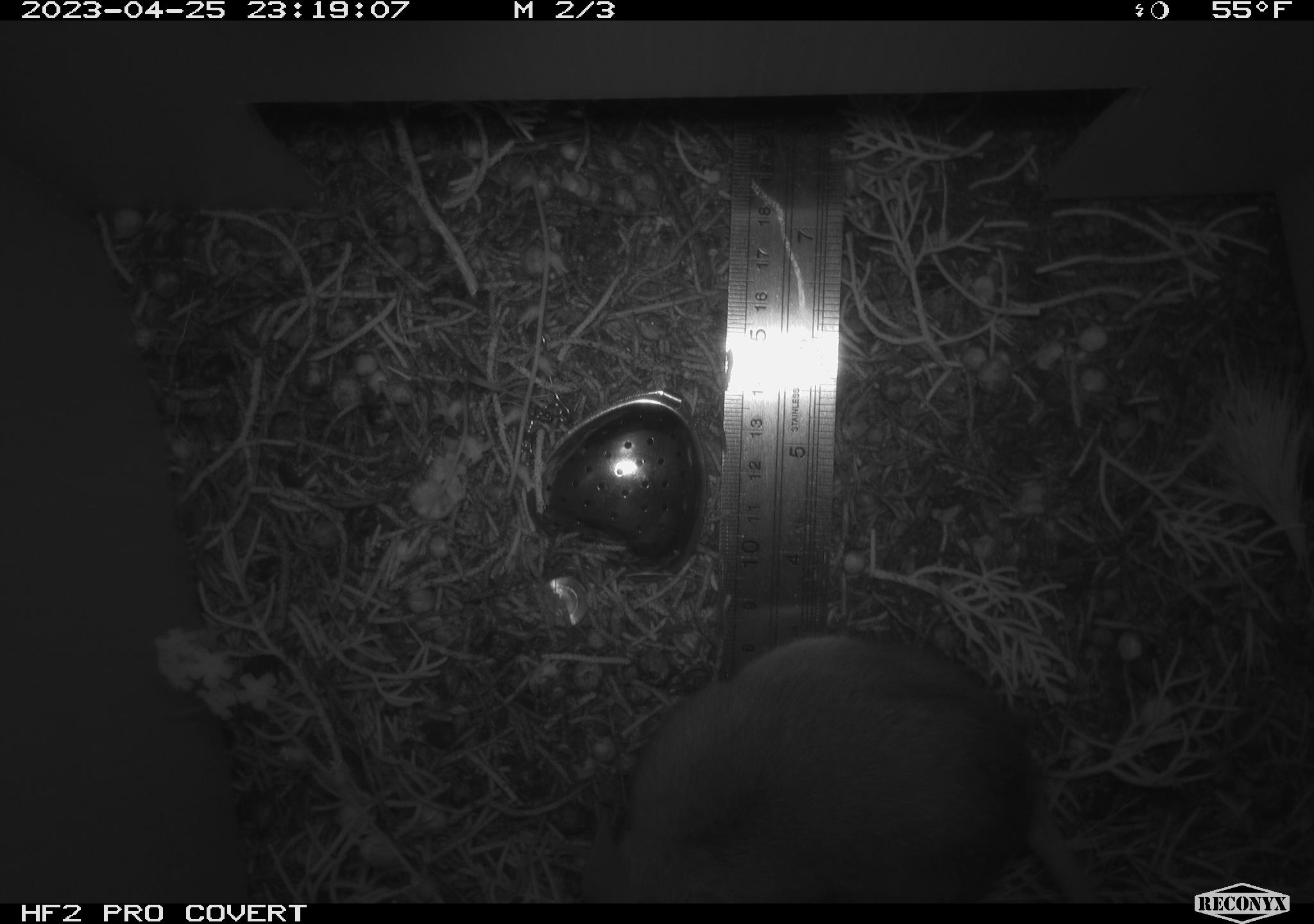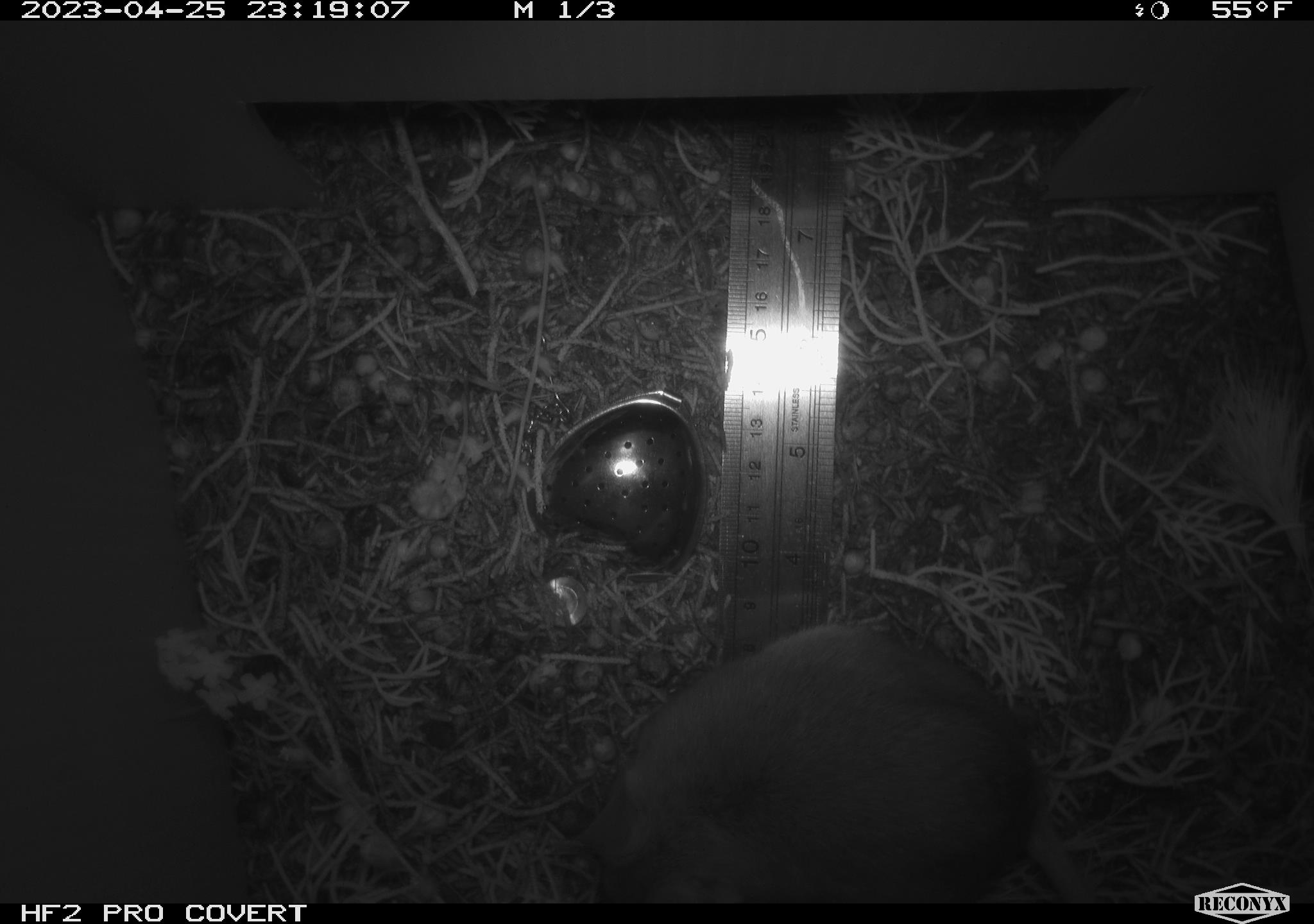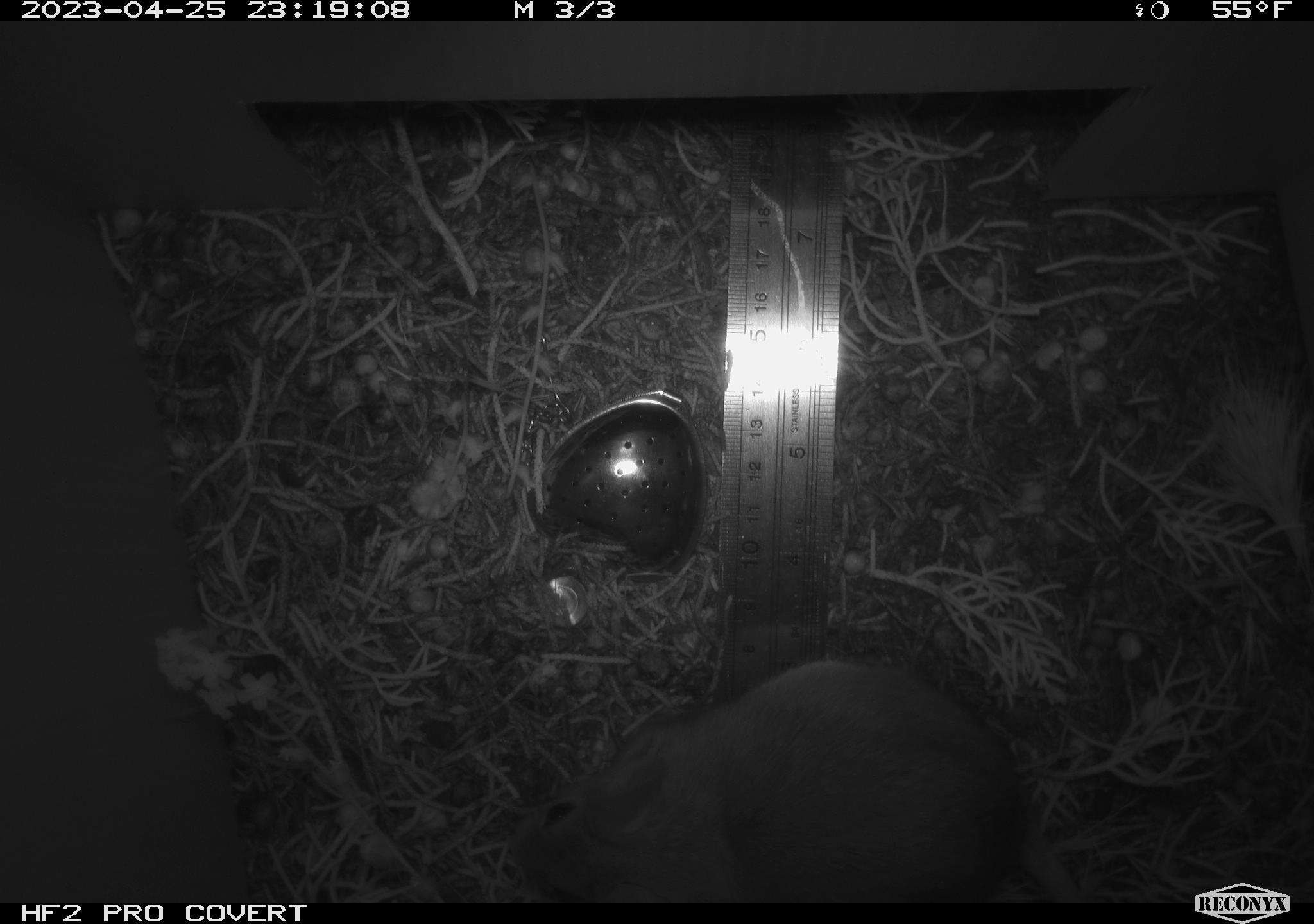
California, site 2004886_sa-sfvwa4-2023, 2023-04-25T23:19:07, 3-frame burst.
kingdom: Animalia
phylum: Chordata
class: Mammalia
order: Rodentia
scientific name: Rodentia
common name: mouse species